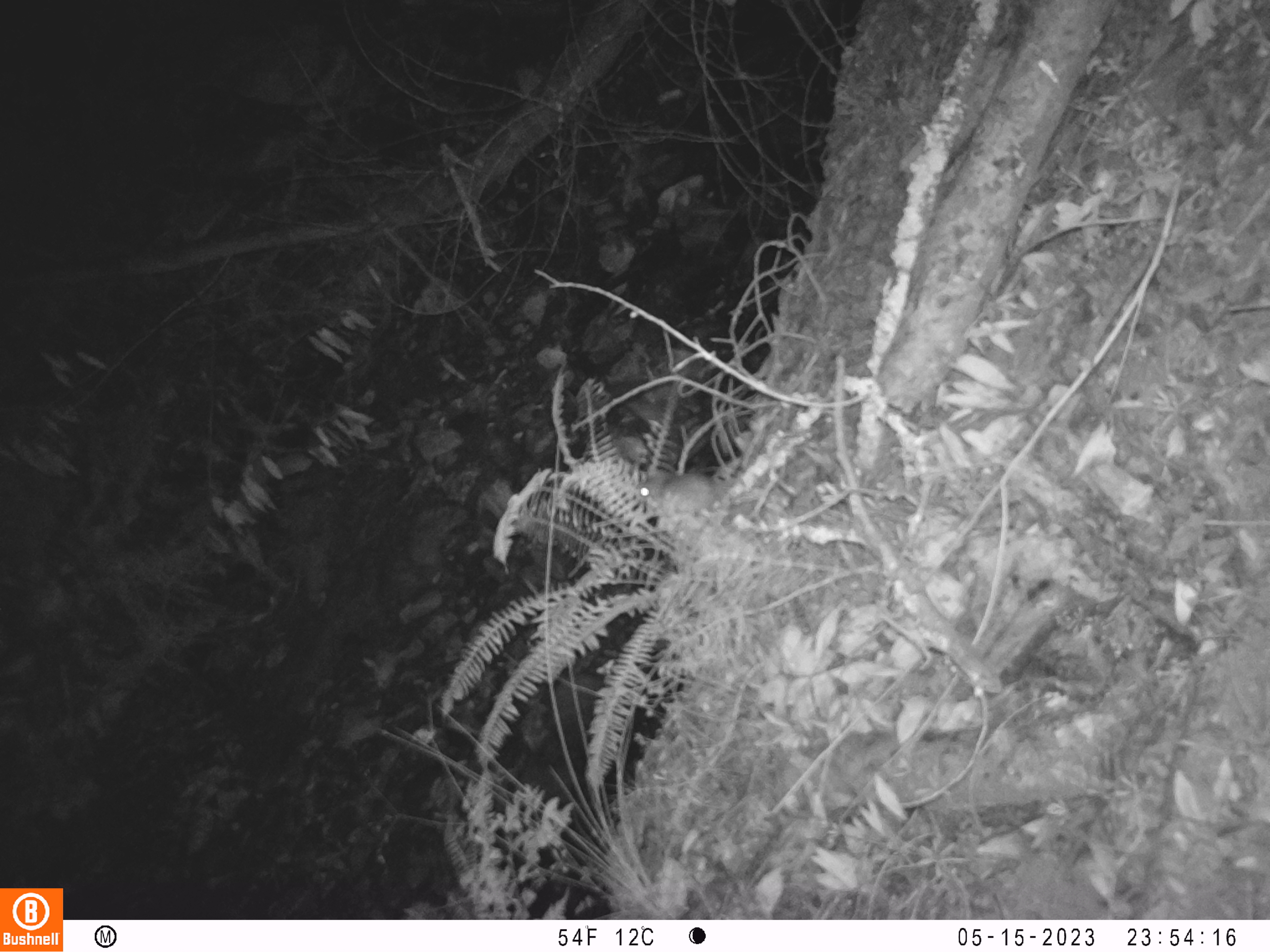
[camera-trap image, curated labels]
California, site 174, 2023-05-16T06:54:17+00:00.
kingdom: Animalia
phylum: Chordata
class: Mammalia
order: Rodentia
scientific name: Rodentia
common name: mouse or rat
Mouse or rat (Rodentia).